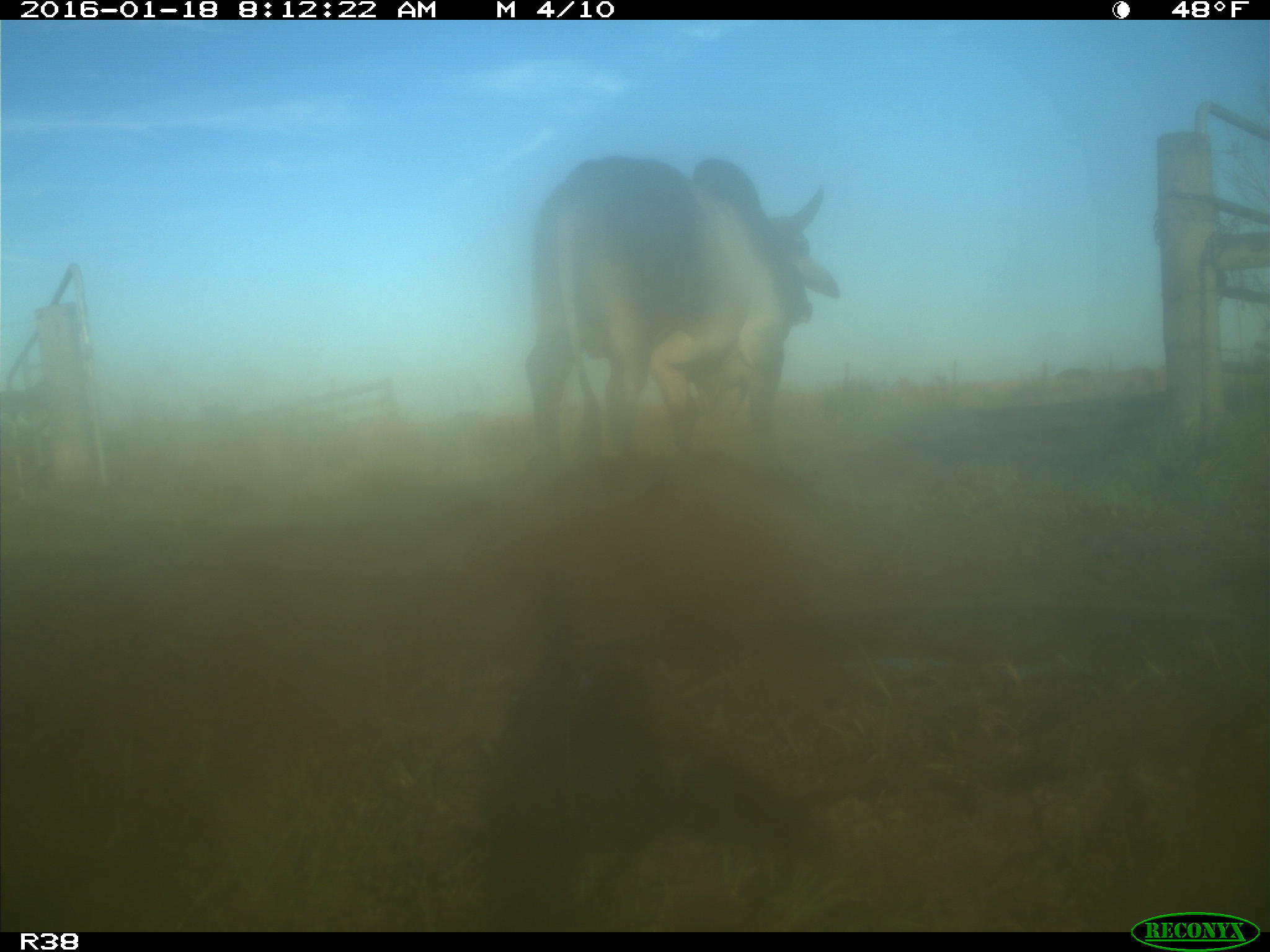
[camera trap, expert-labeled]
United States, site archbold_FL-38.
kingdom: Animalia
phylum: Chordata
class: Mammalia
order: Artiodactyla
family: Bovidae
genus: Bos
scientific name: Bos taurus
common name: domestic cow